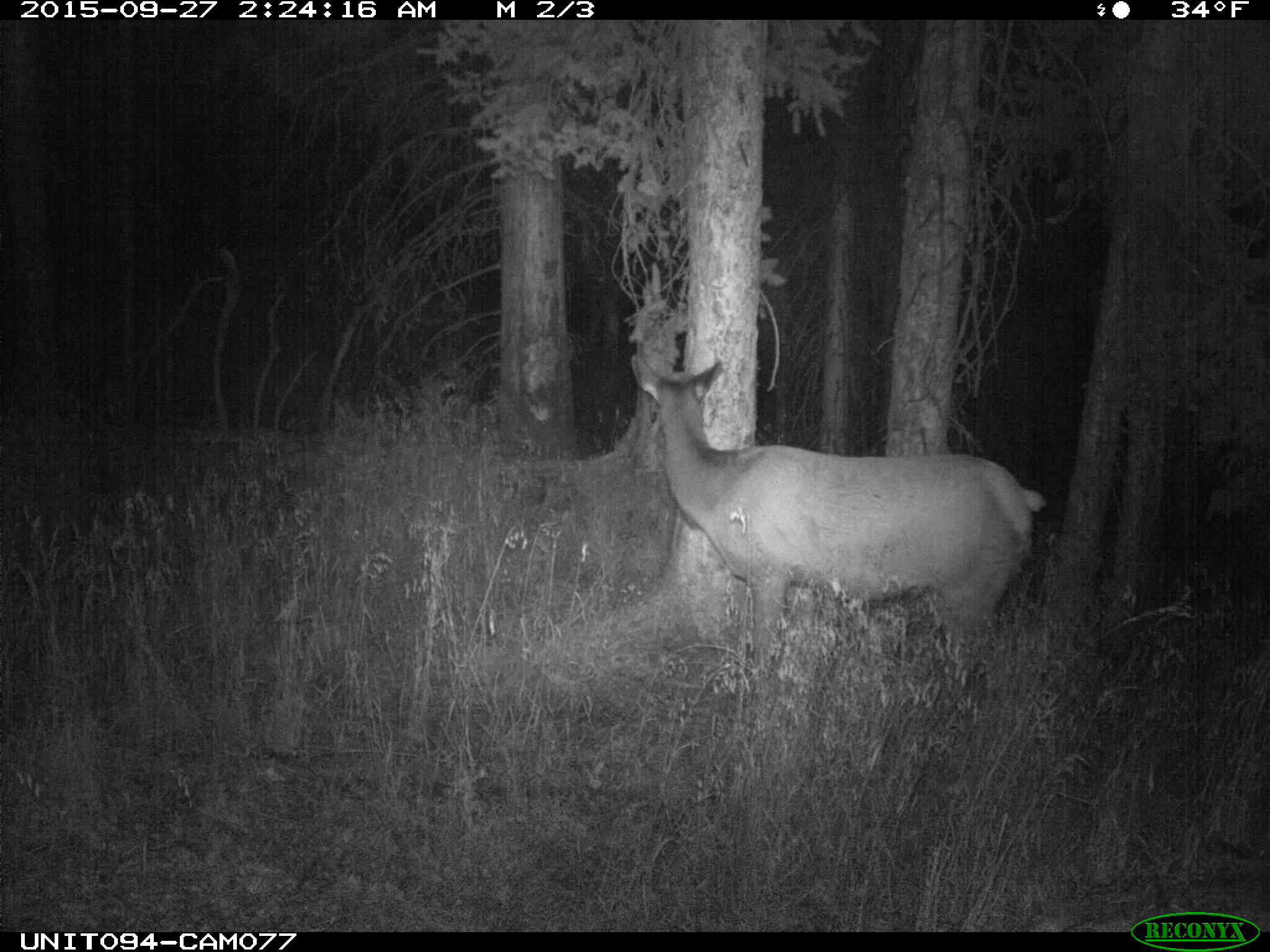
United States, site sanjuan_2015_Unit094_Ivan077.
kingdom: Animalia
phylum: Chordata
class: Mammalia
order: Artiodactyla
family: Cervidae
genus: Cervus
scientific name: Cervus elaphus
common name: red deer